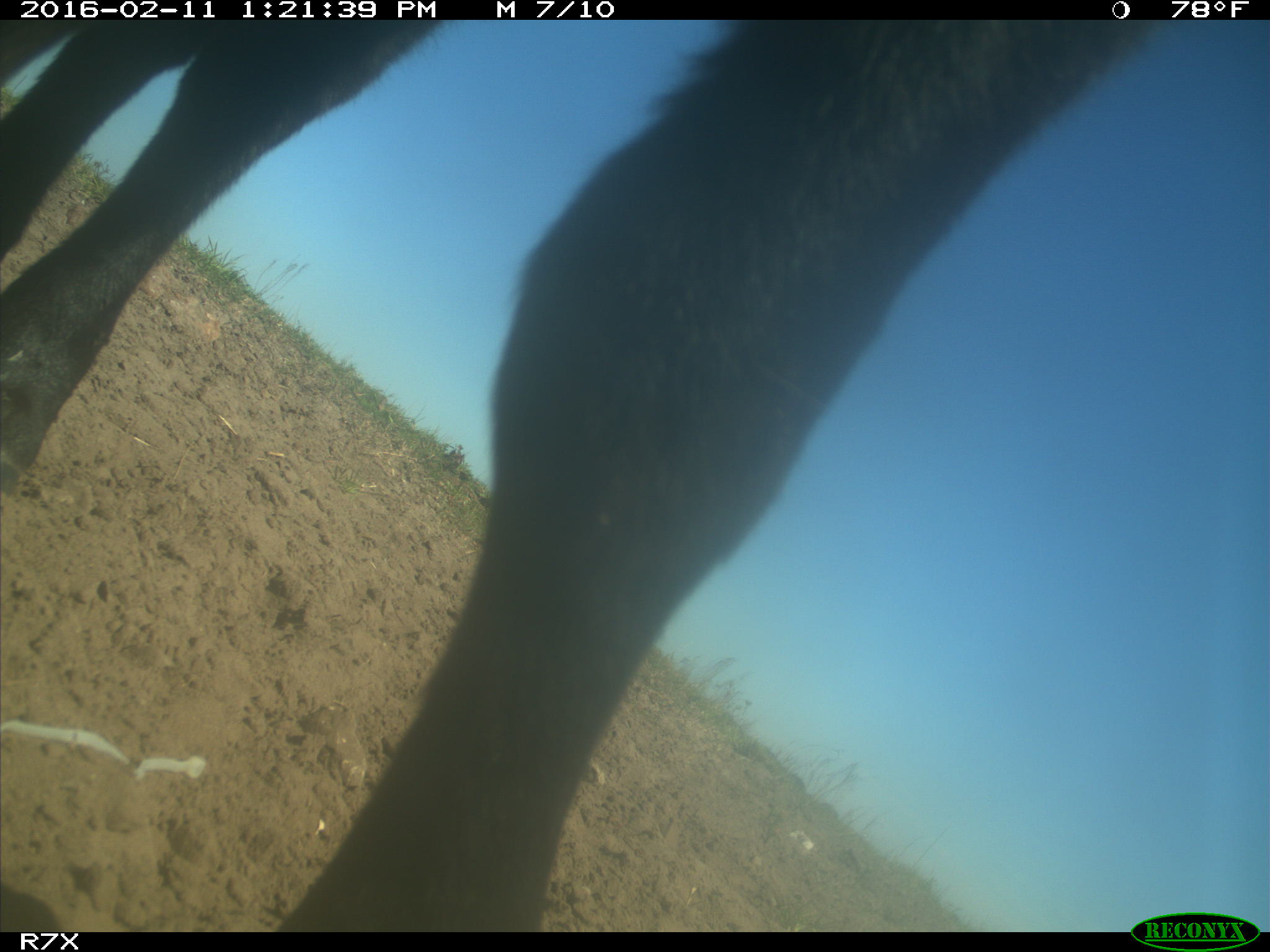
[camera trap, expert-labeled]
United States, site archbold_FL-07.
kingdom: Animalia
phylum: Chordata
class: Mammalia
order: Artiodactyla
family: Bovidae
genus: Bos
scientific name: Bos taurus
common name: domestic cow